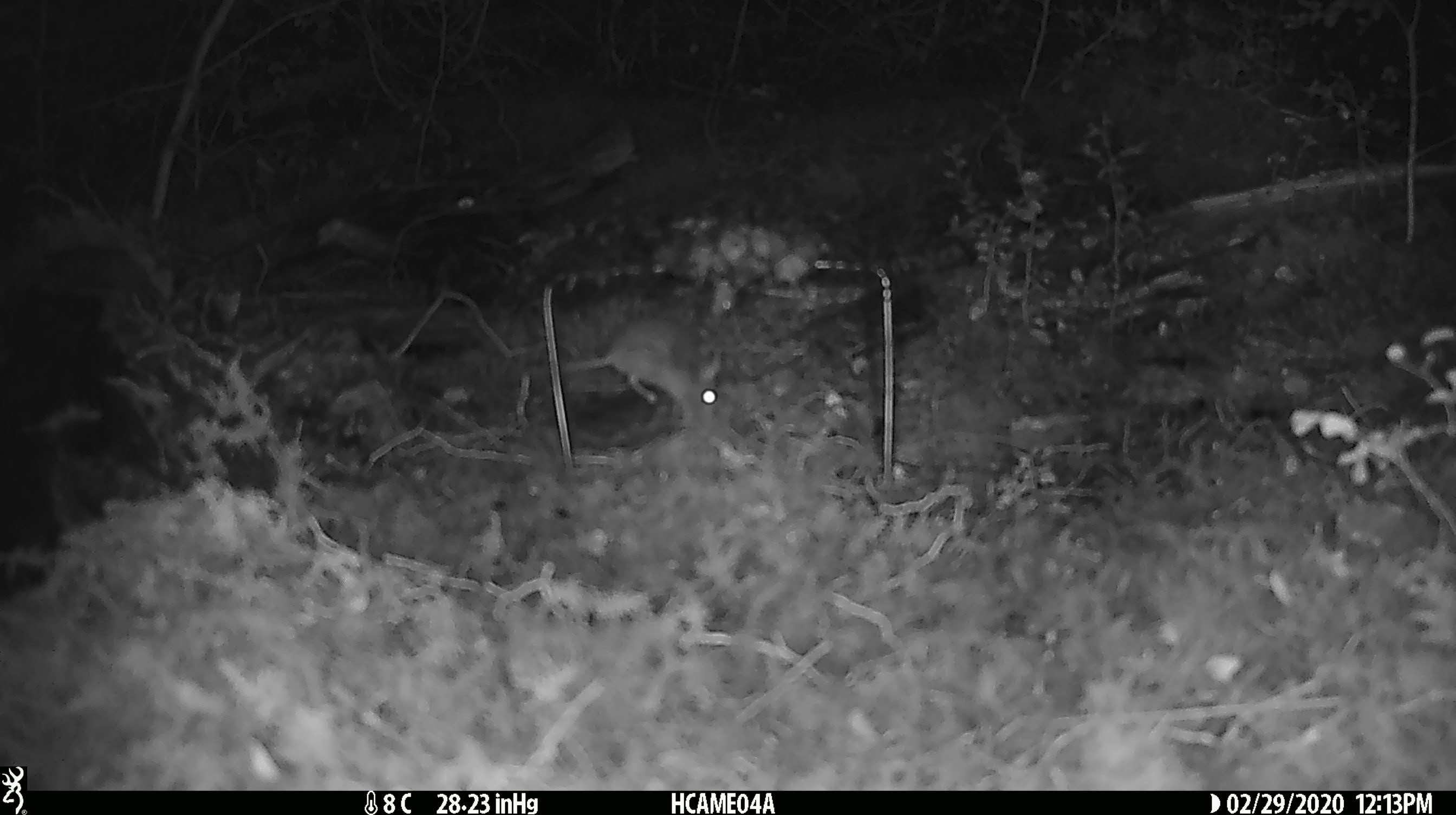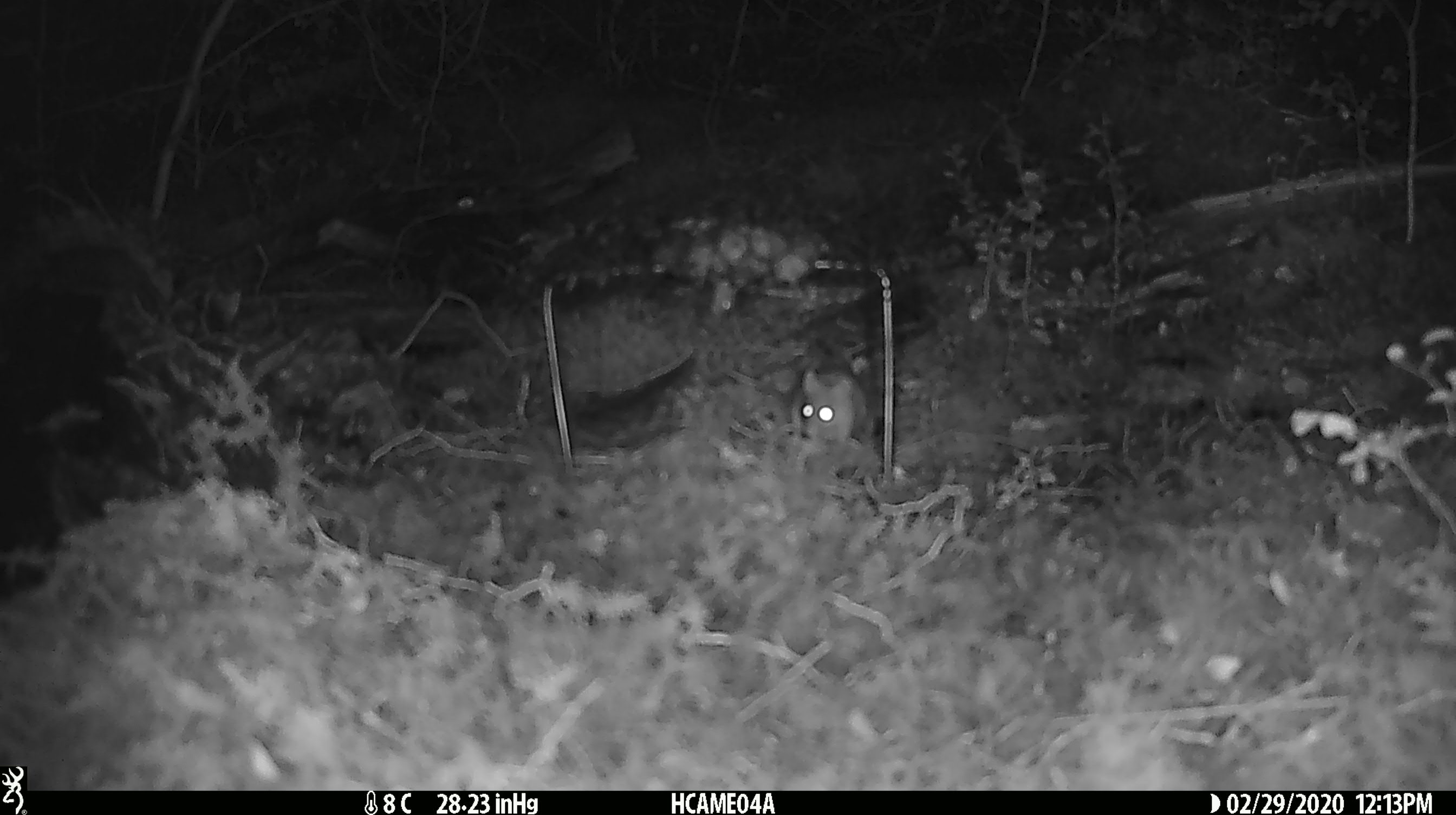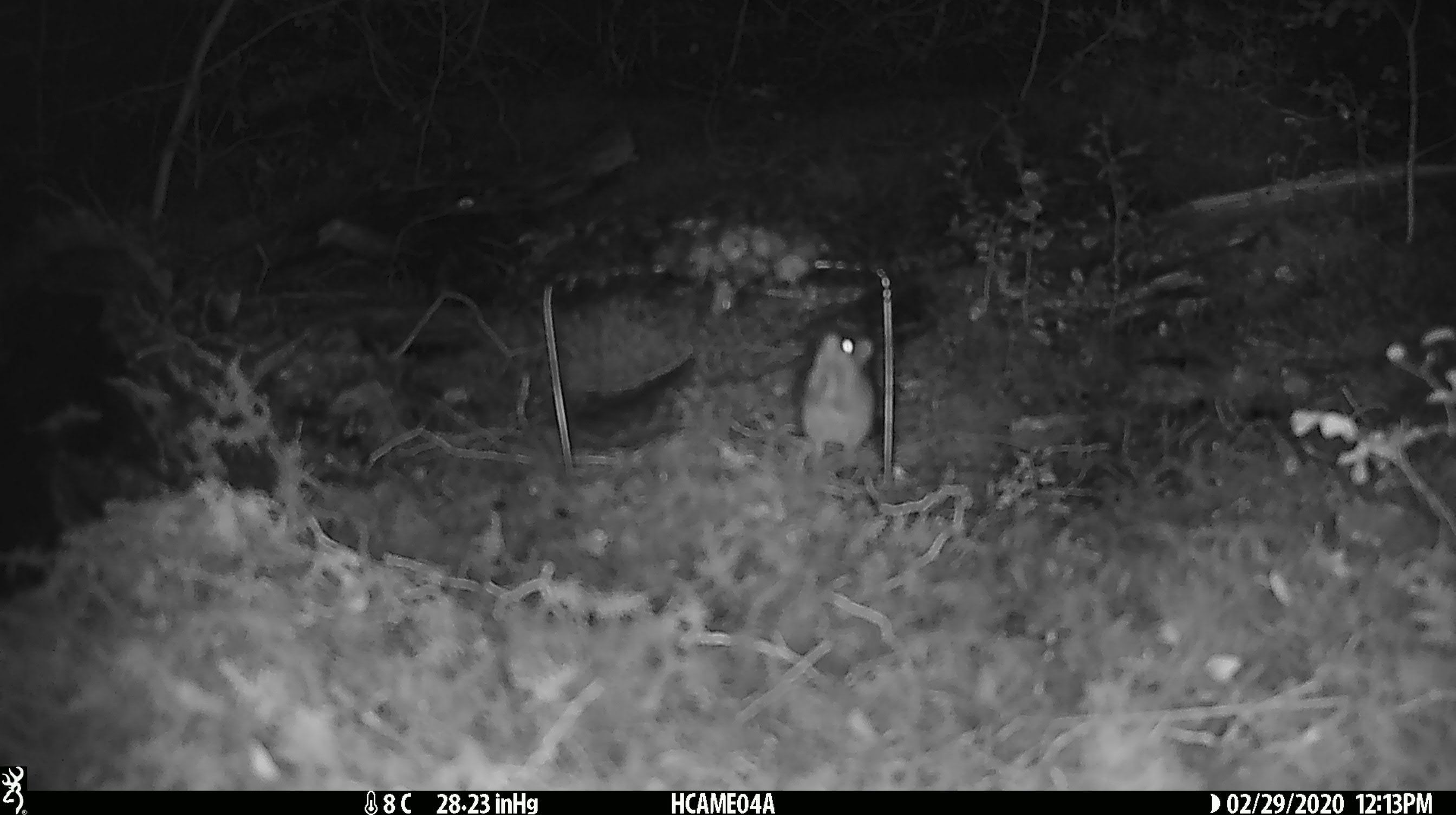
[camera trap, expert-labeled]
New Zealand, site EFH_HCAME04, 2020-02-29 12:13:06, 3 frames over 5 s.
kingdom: Animalia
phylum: Chordata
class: Mammalia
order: Rodentia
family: Muridae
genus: Mus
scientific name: Mus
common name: mouse